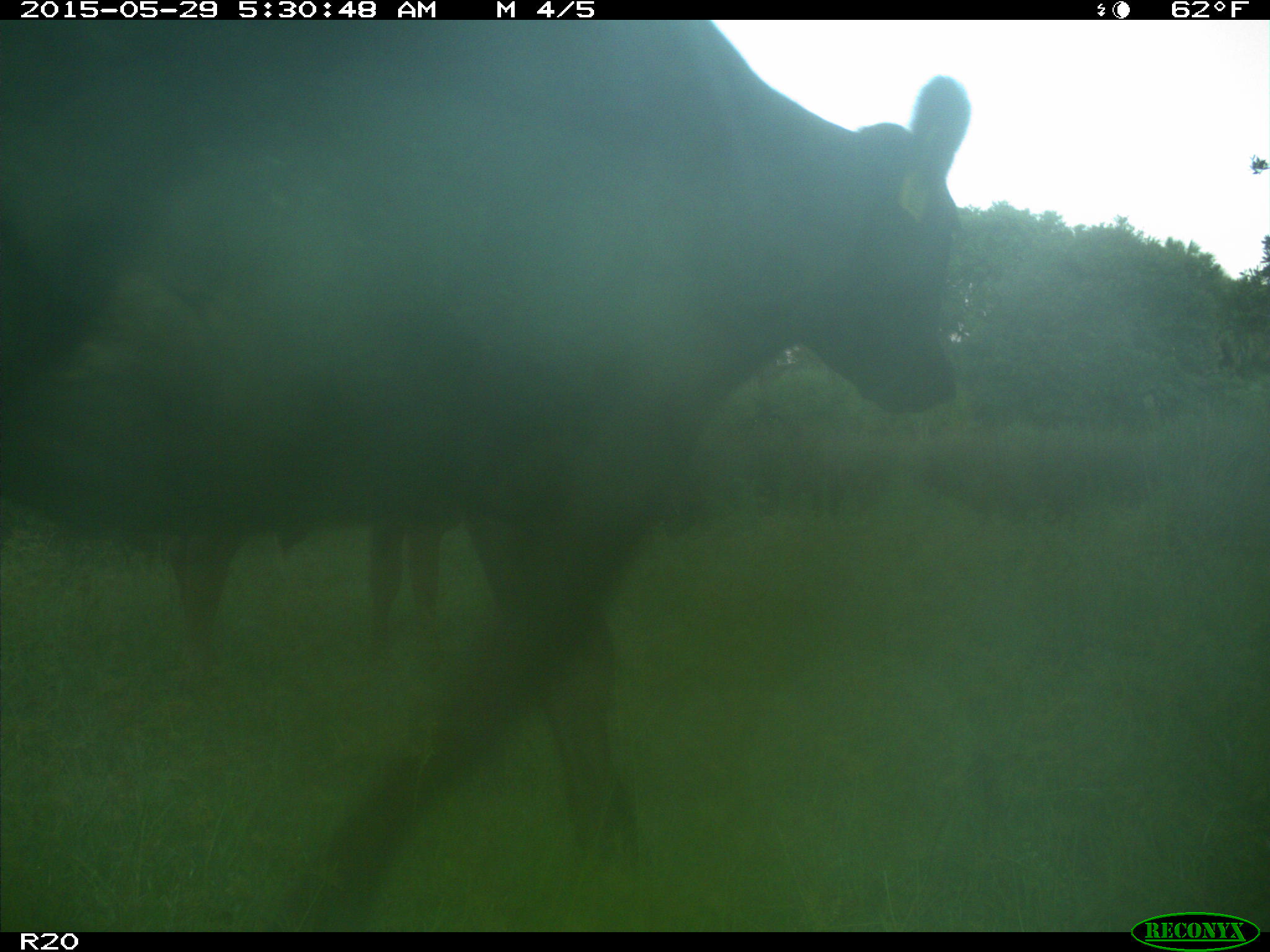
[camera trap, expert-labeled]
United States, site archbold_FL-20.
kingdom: Animalia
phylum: Chordata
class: Mammalia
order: Artiodactyla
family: Bovidae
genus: Bos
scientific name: Bos taurus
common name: domestic cow